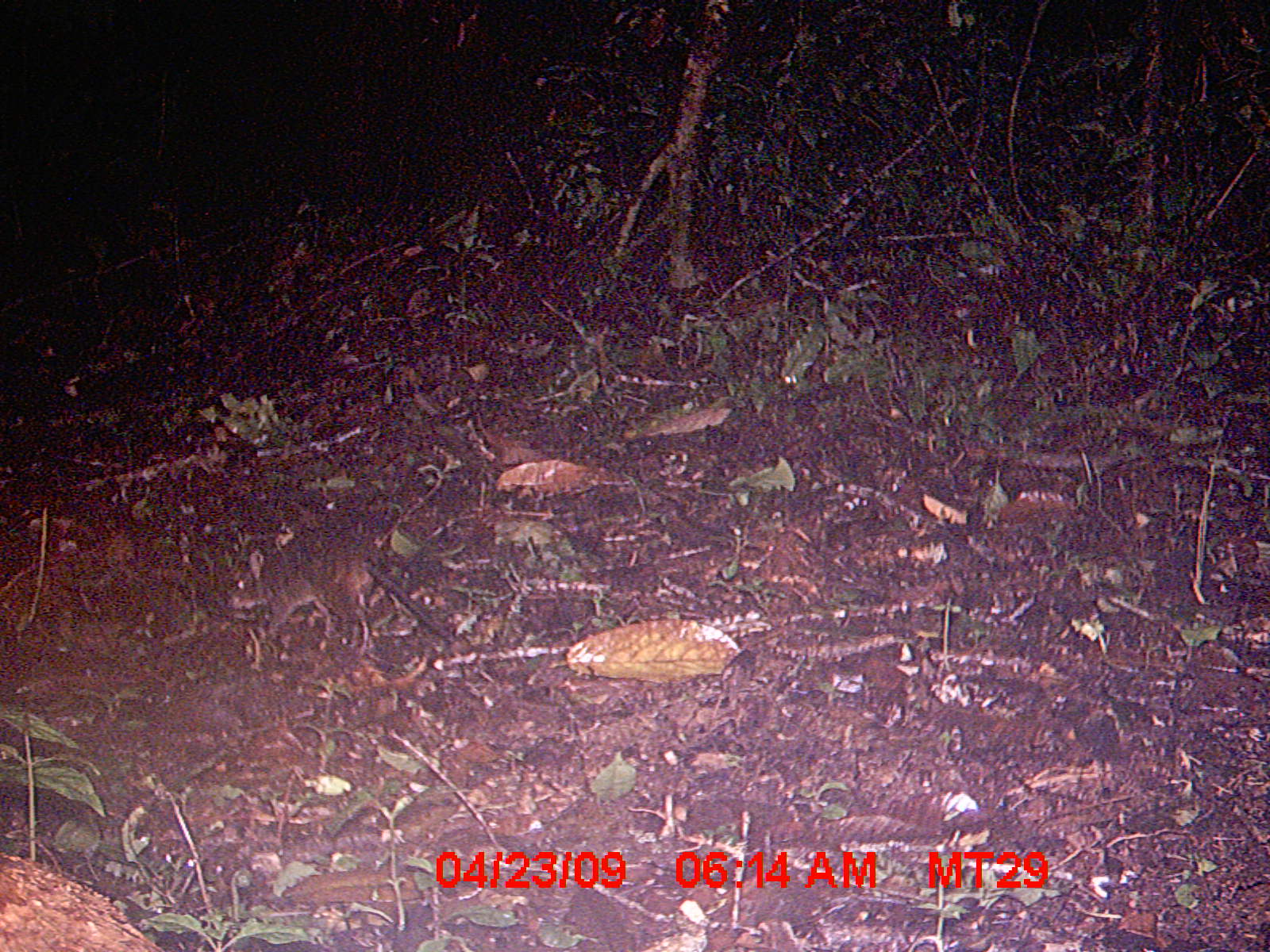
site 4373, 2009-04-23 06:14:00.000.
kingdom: Animalia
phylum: Chordata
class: Mammalia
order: Rodentia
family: Nesomyidae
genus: Nesomys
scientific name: Nesomys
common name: nesomys rodents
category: nesomys sp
Nesomys sp (nesomys rodents) (Nesomys), count 1.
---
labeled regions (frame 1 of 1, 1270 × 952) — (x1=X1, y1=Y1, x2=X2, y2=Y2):
nesomys sp: (x1=227, y1=462, x2=441, y2=655)